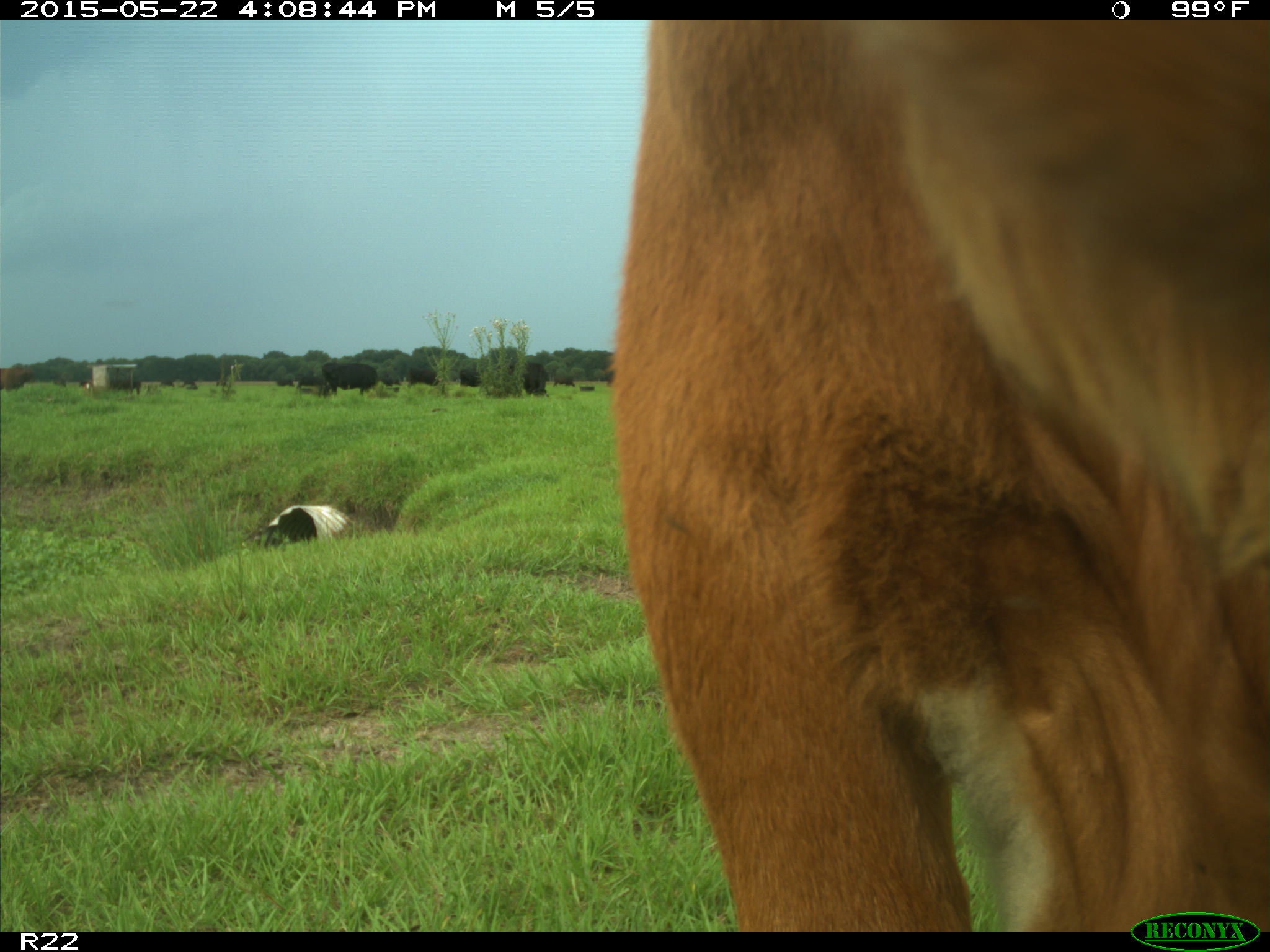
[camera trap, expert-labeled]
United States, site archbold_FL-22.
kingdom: Animalia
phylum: Chordata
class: Mammalia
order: Artiodactyla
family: Bovidae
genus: Bos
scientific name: Bos taurus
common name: domestic cow